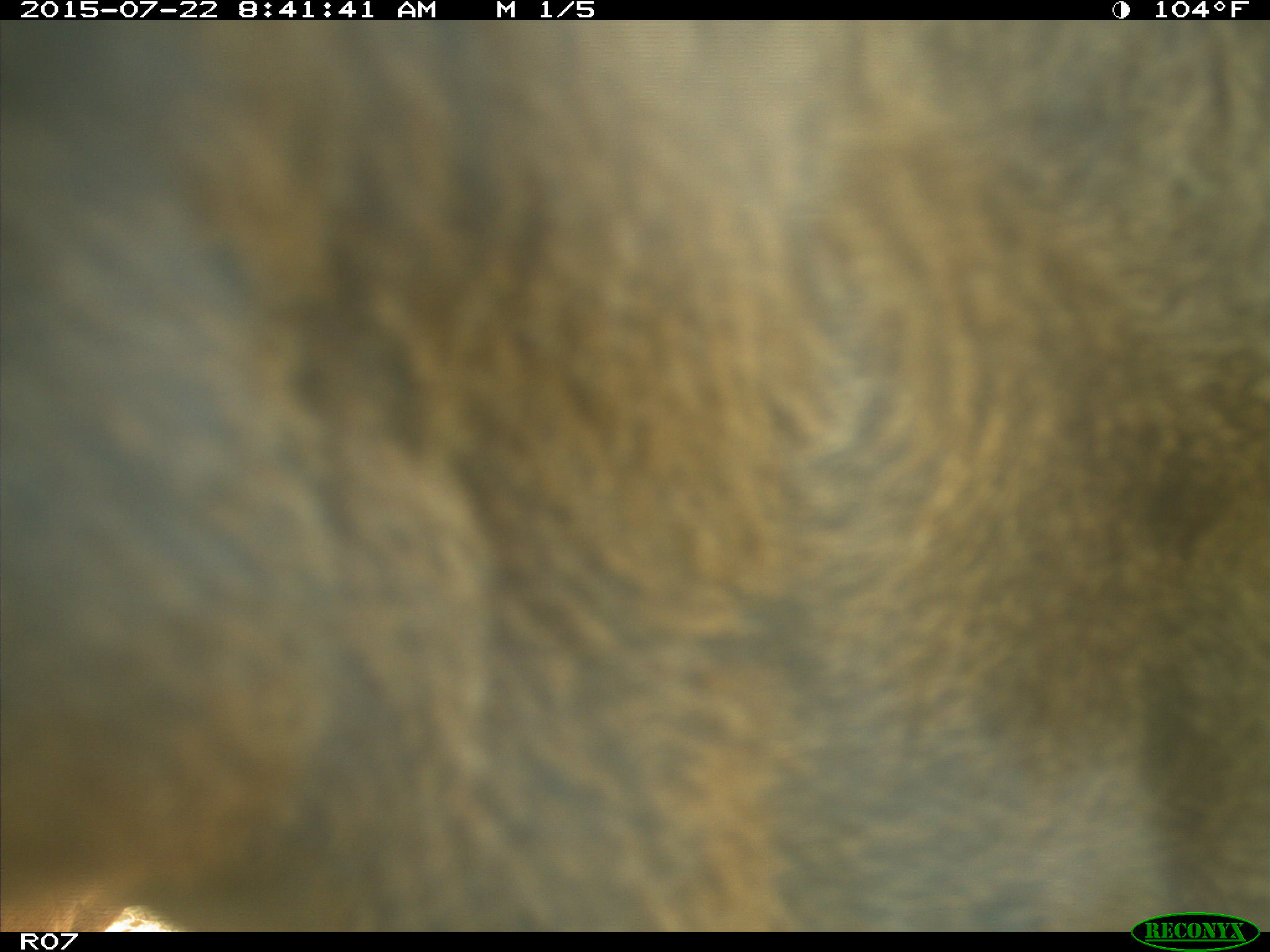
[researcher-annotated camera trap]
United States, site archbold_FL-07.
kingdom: Animalia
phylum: Chordata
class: Mammalia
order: Artiodactyla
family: Bovidae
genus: Bos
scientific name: Bos taurus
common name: domestic cow